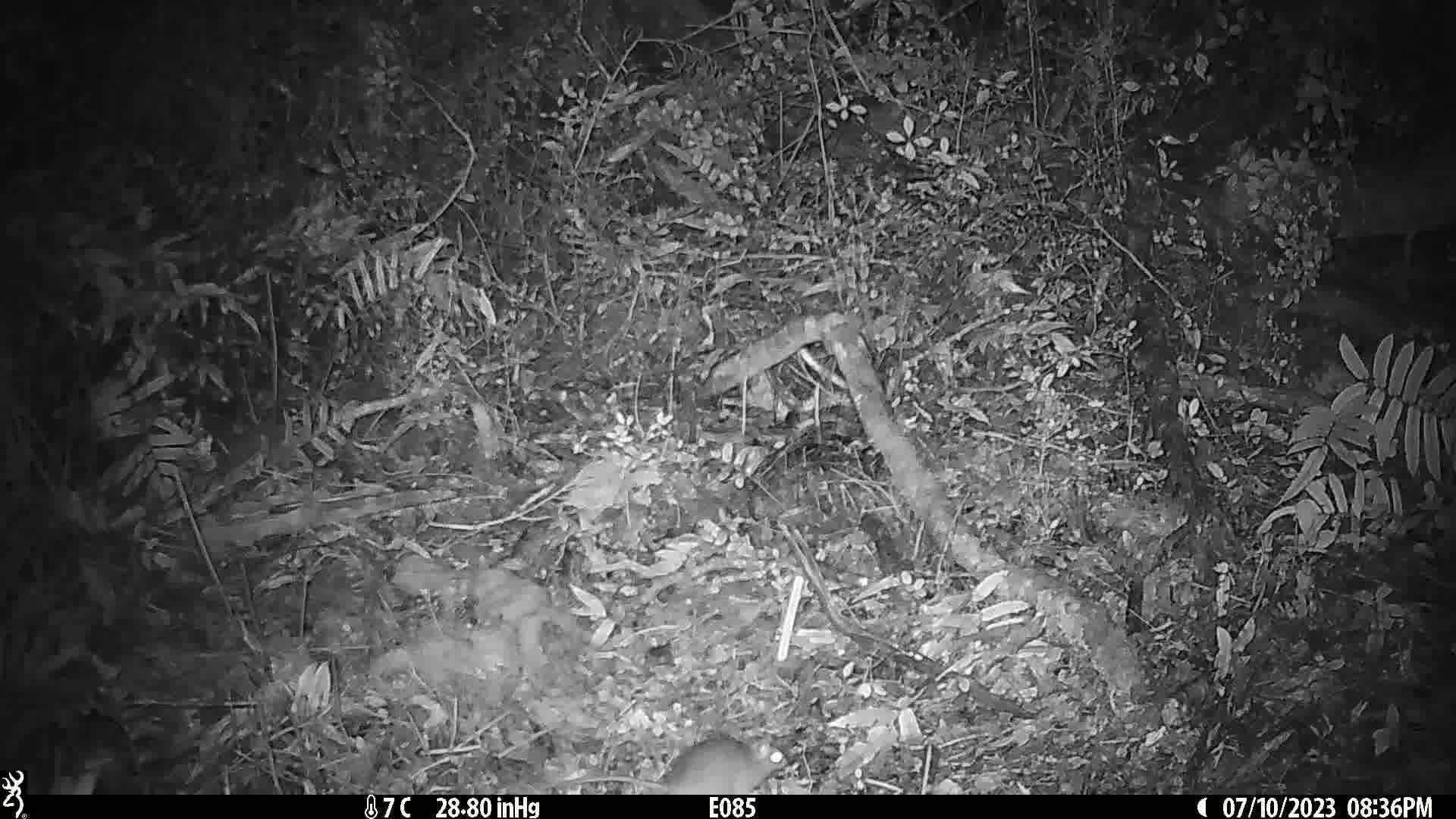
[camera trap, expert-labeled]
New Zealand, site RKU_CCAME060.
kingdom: Animalia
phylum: Chordata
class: Mammalia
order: Rodentia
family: Muridae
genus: Rattus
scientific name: Rattus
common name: rat